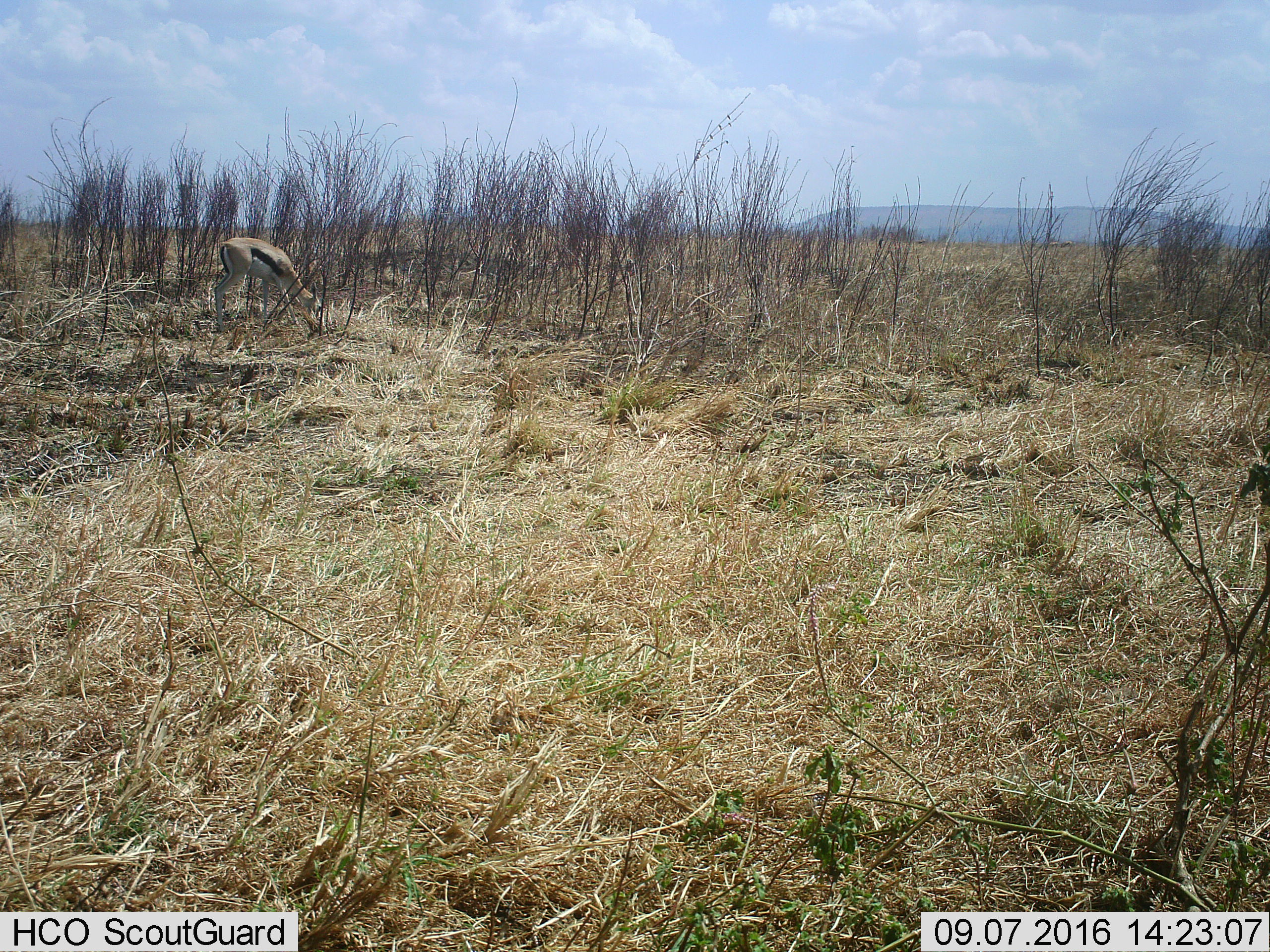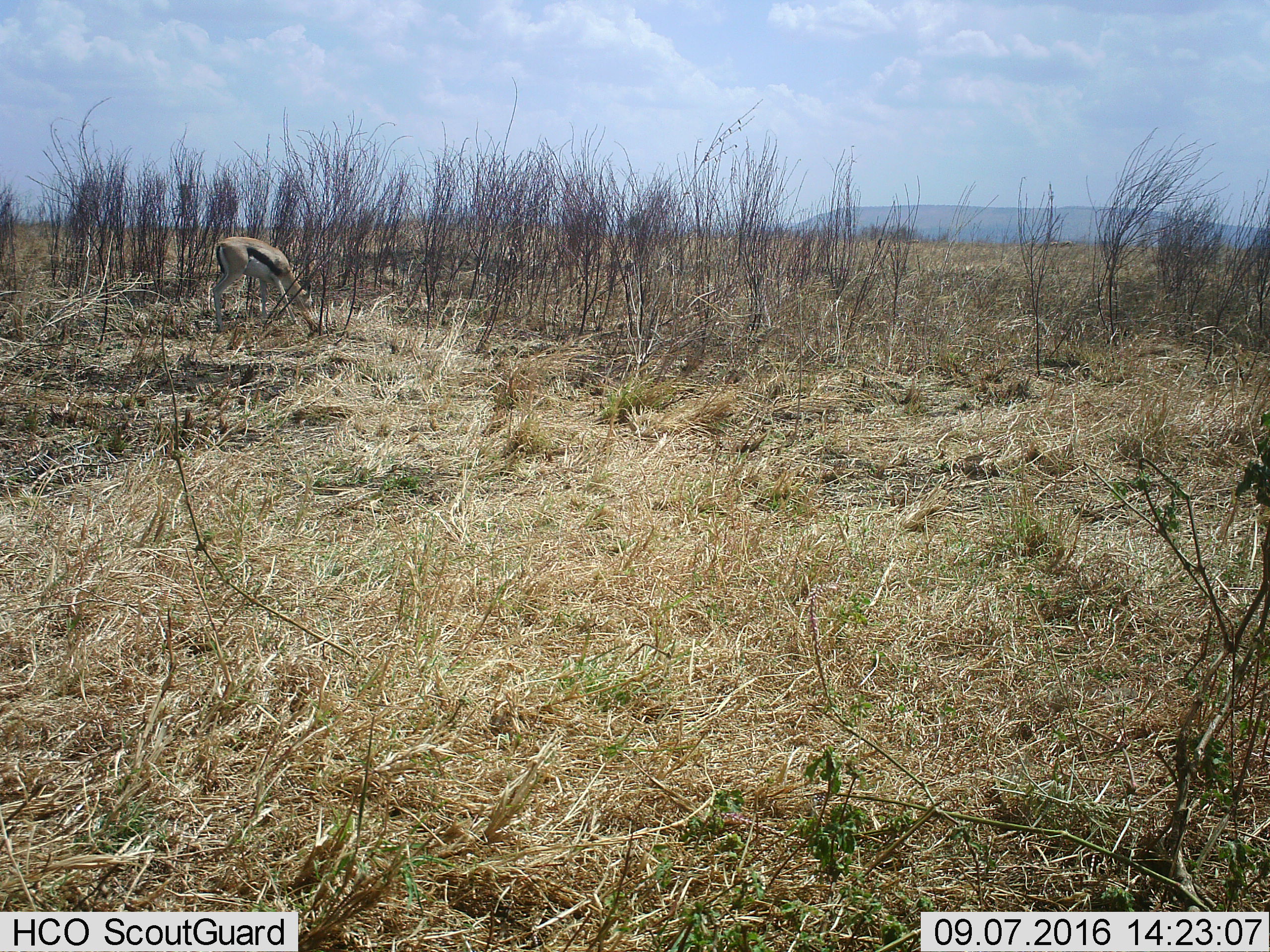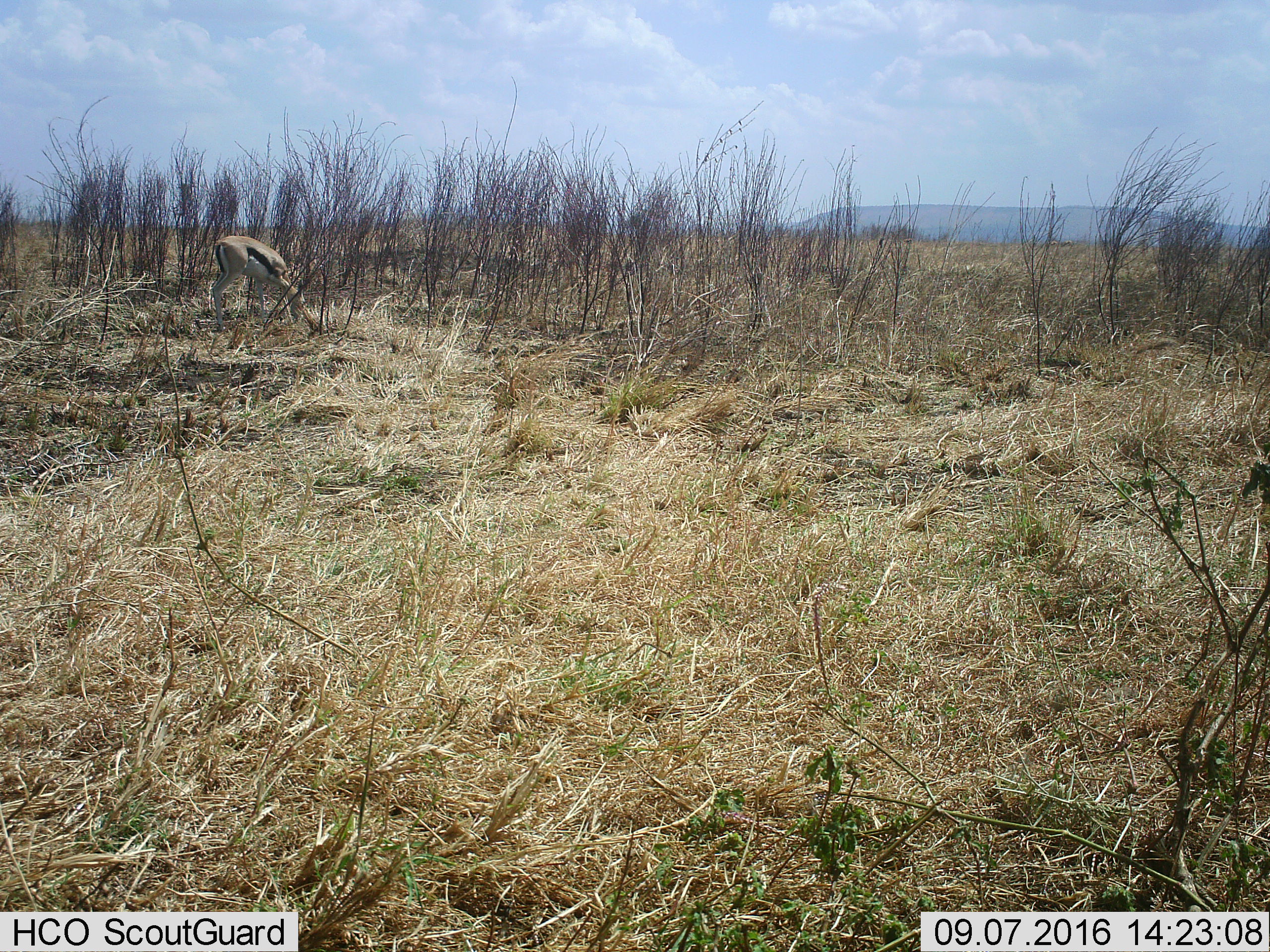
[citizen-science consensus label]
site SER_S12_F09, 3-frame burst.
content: unidentified animal